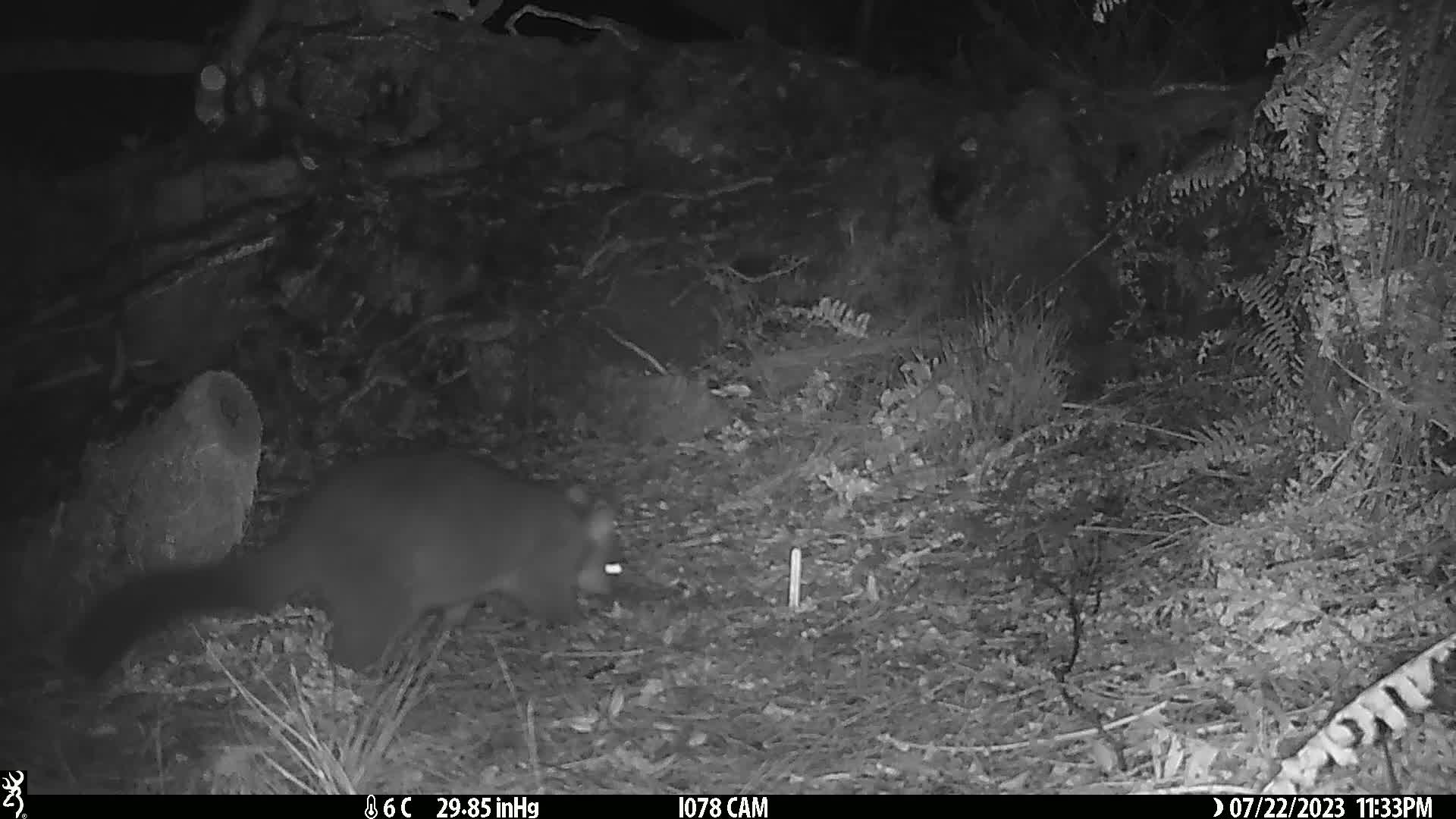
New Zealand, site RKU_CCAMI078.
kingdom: Animalia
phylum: Chordata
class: Mammalia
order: Diprotodontia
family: Phalangeridae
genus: Trichosurus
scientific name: Trichosurus vulpecula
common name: common brushtail possum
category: possum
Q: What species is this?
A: Possum (common brushtail possum) (Trichosurus vulpecula).